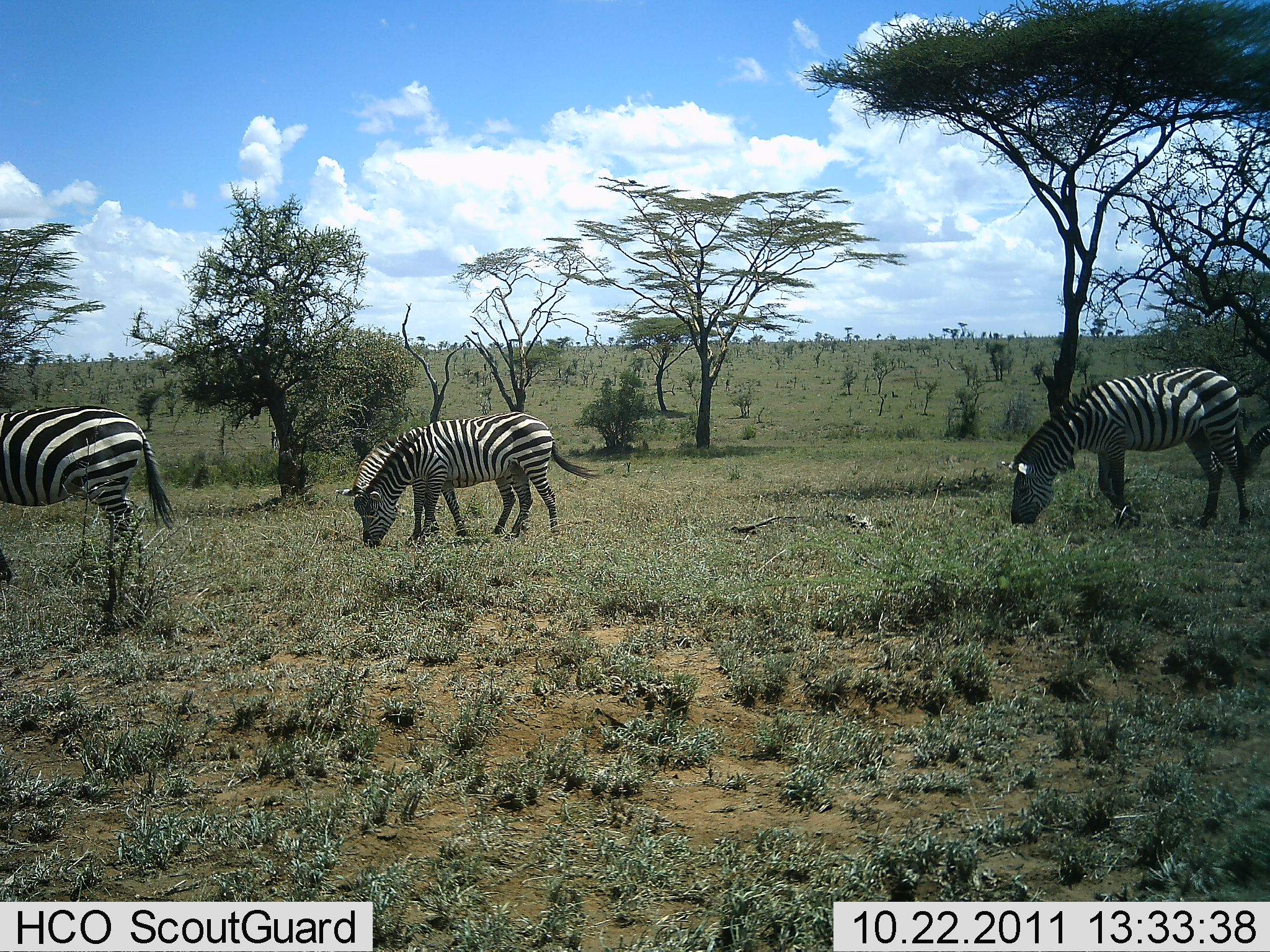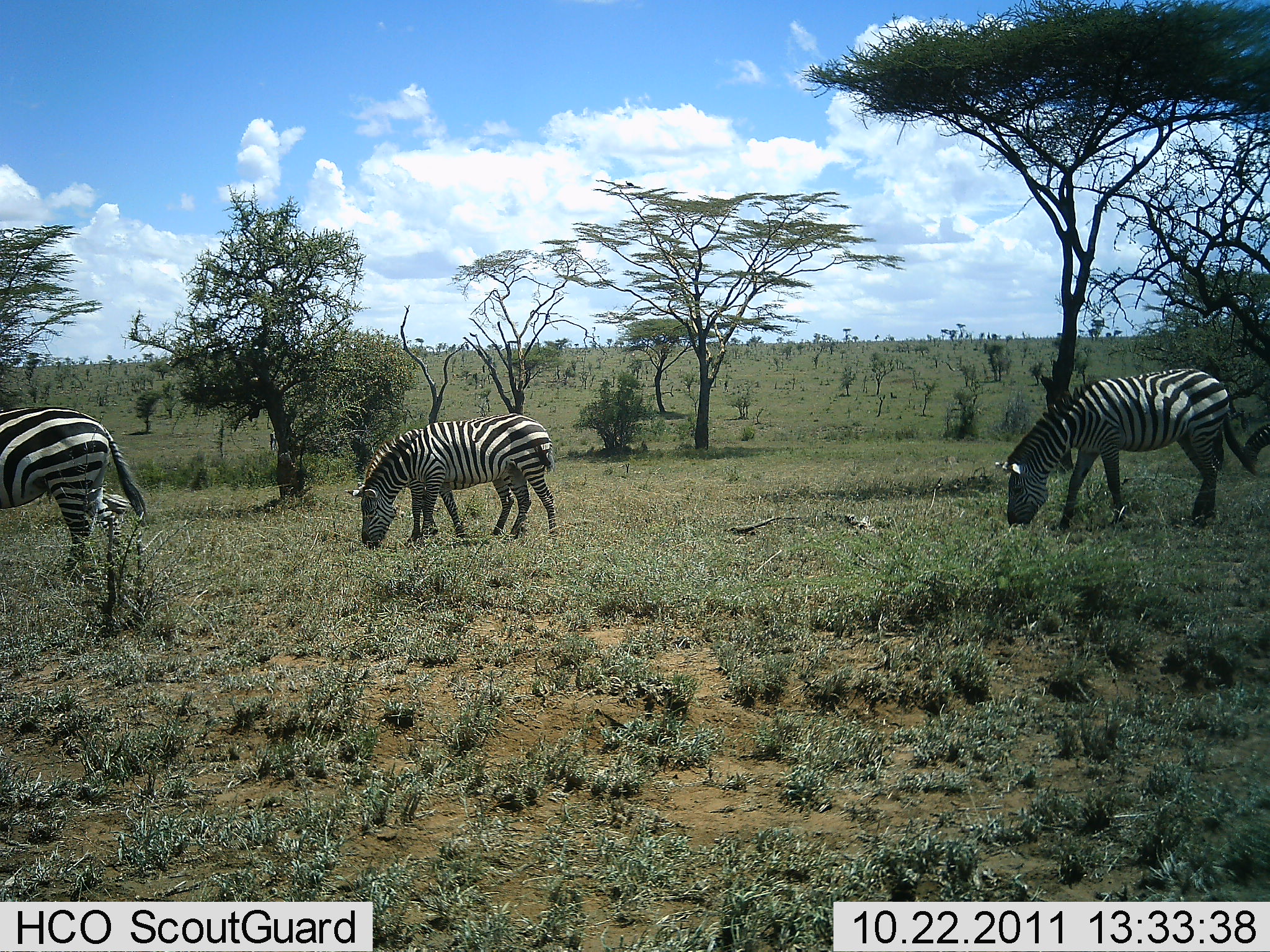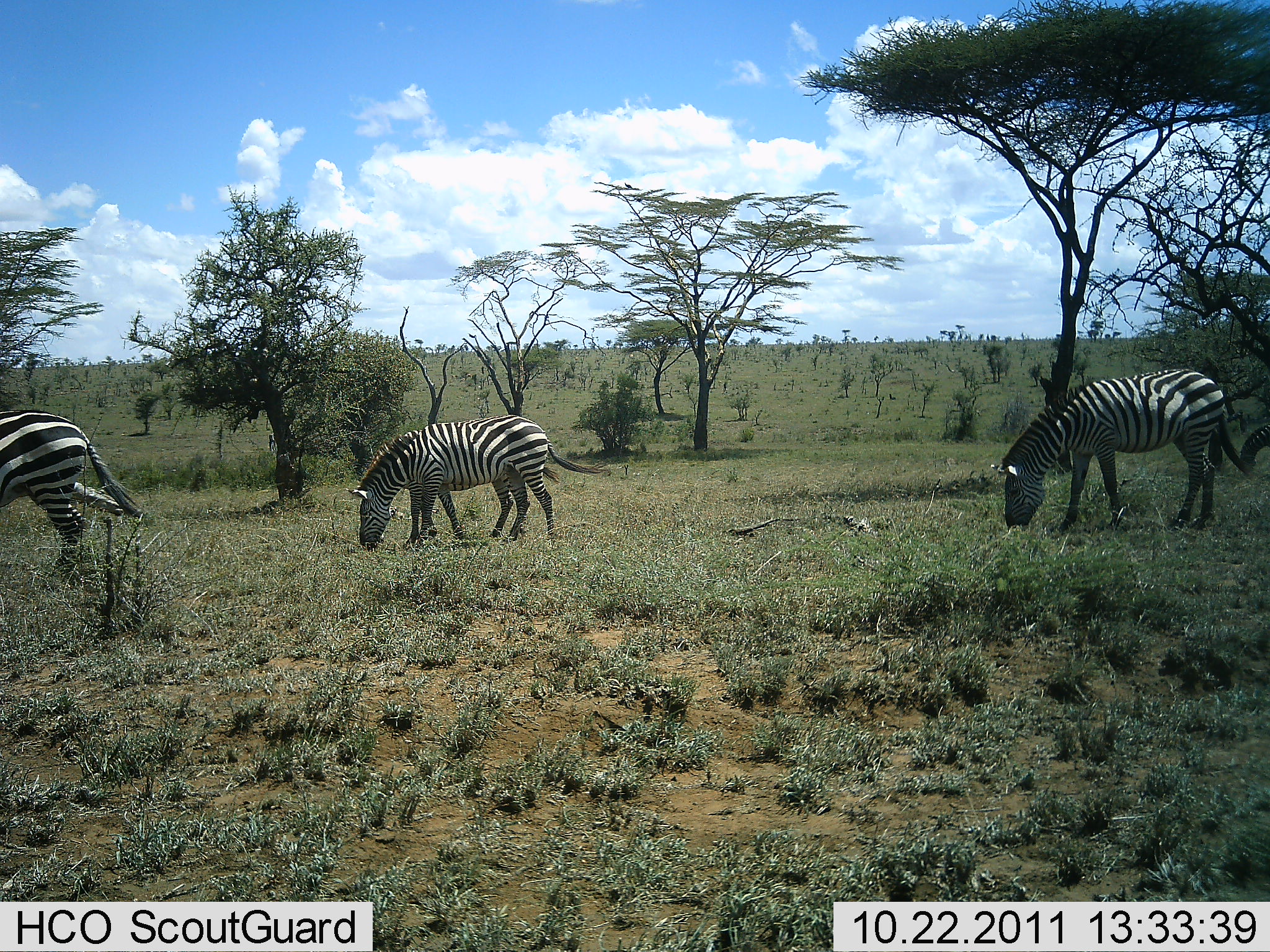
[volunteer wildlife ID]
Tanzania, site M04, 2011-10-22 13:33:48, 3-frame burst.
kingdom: Animalia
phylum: Chordata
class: Mammalia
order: Perissodactyla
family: Equidae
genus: Equus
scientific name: Equus quagga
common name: plains zebra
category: zebra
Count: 4.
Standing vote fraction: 31%.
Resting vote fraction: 0%.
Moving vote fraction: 8%.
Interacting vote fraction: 0%.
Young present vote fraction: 0%.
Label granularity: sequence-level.